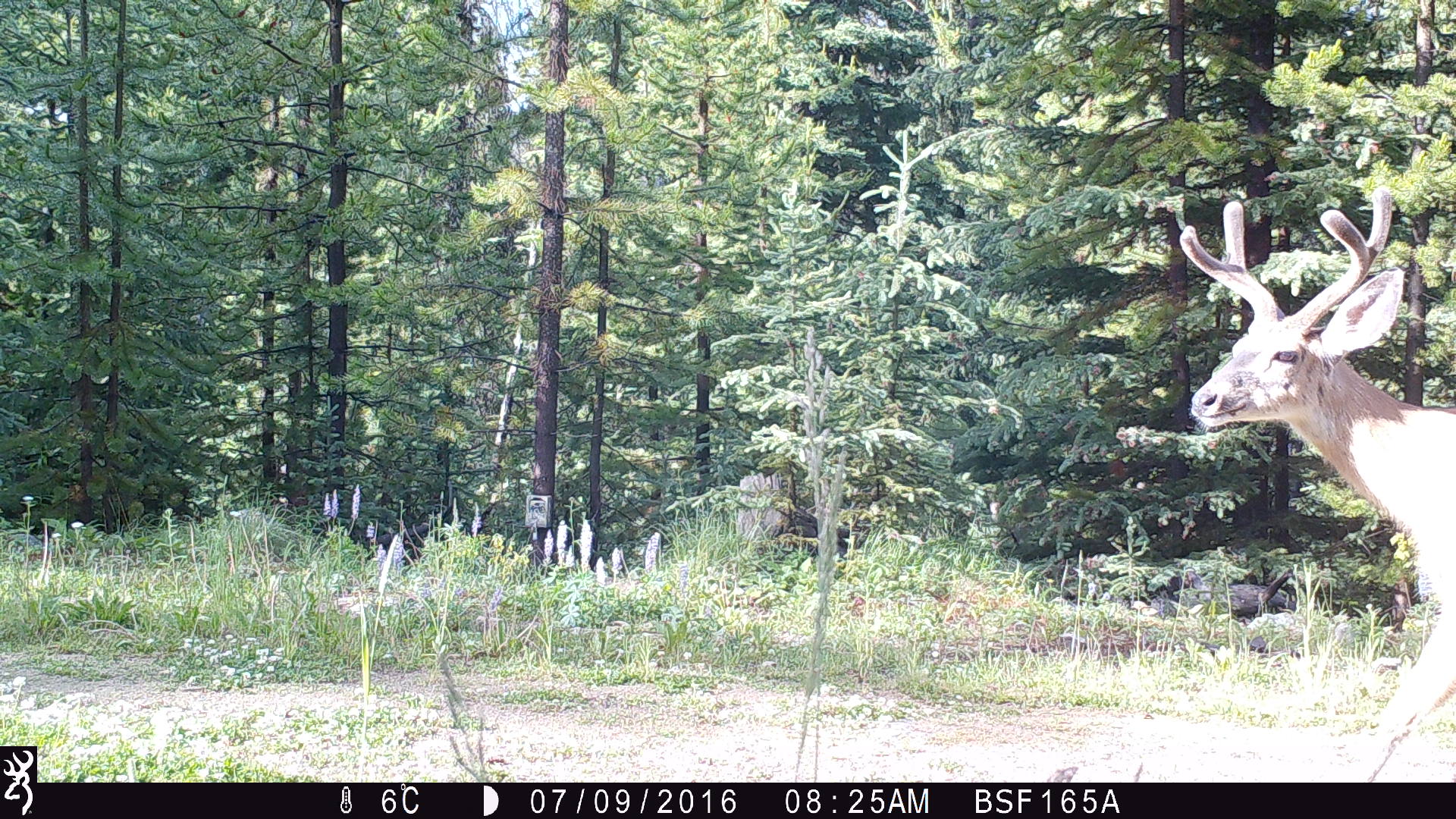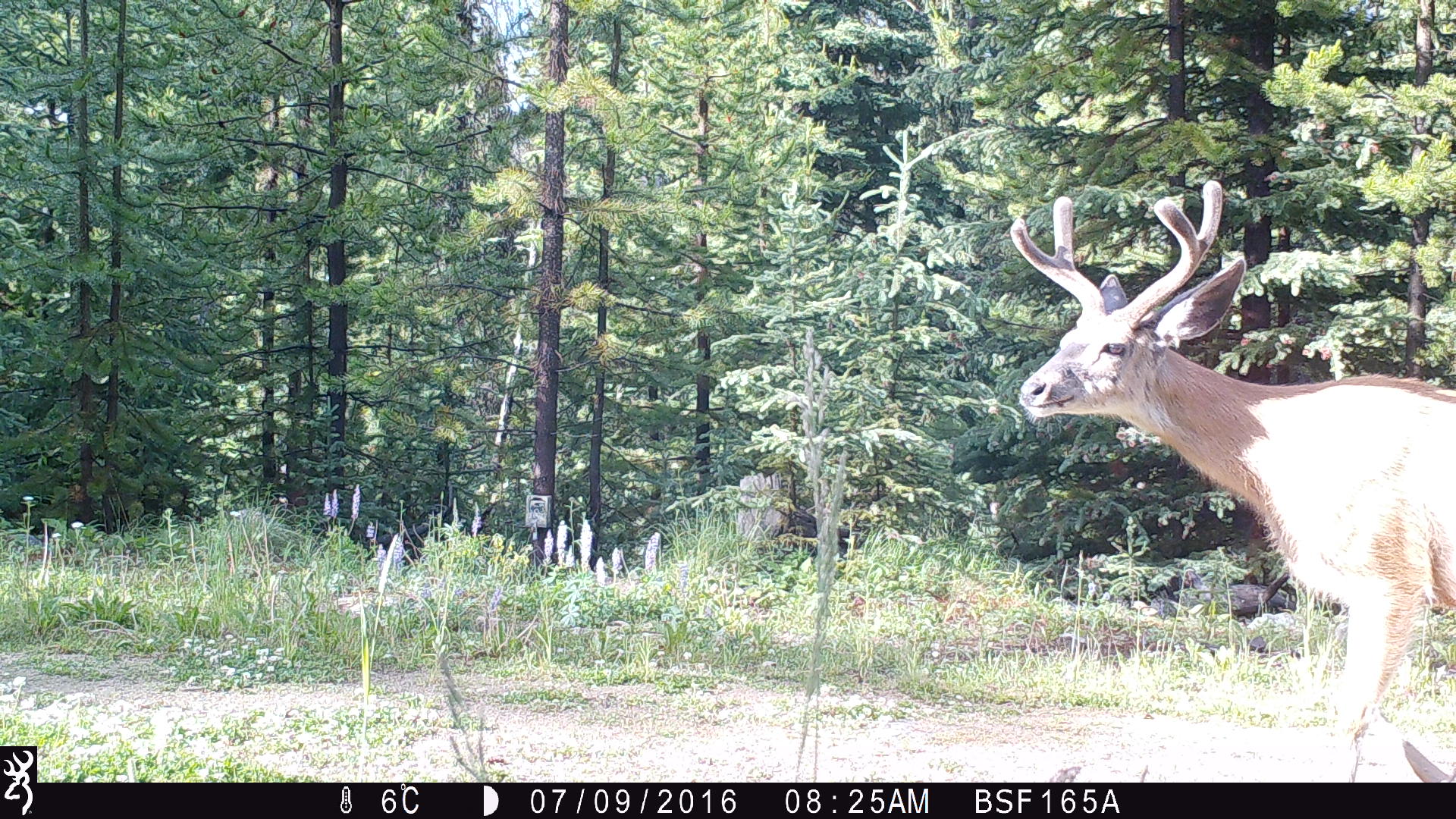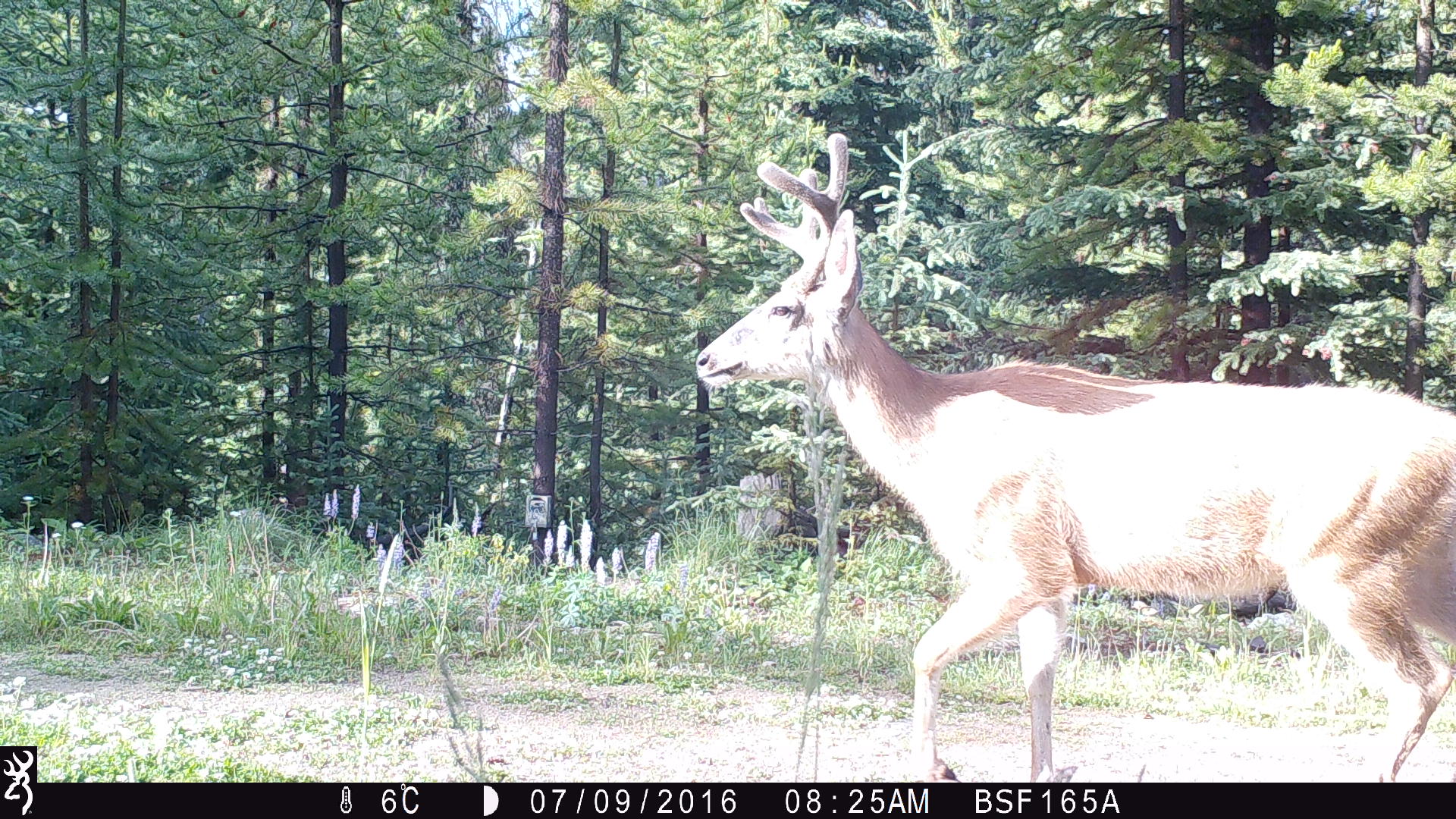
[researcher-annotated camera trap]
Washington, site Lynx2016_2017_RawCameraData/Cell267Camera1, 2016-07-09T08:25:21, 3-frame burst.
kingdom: Animalia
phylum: Chordata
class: Mammalia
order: Artiodactyla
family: Cervidae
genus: Odocoileus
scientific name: Odocoileus hemionus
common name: mule deer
Odocoileus hemionus (mule deer). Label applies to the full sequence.